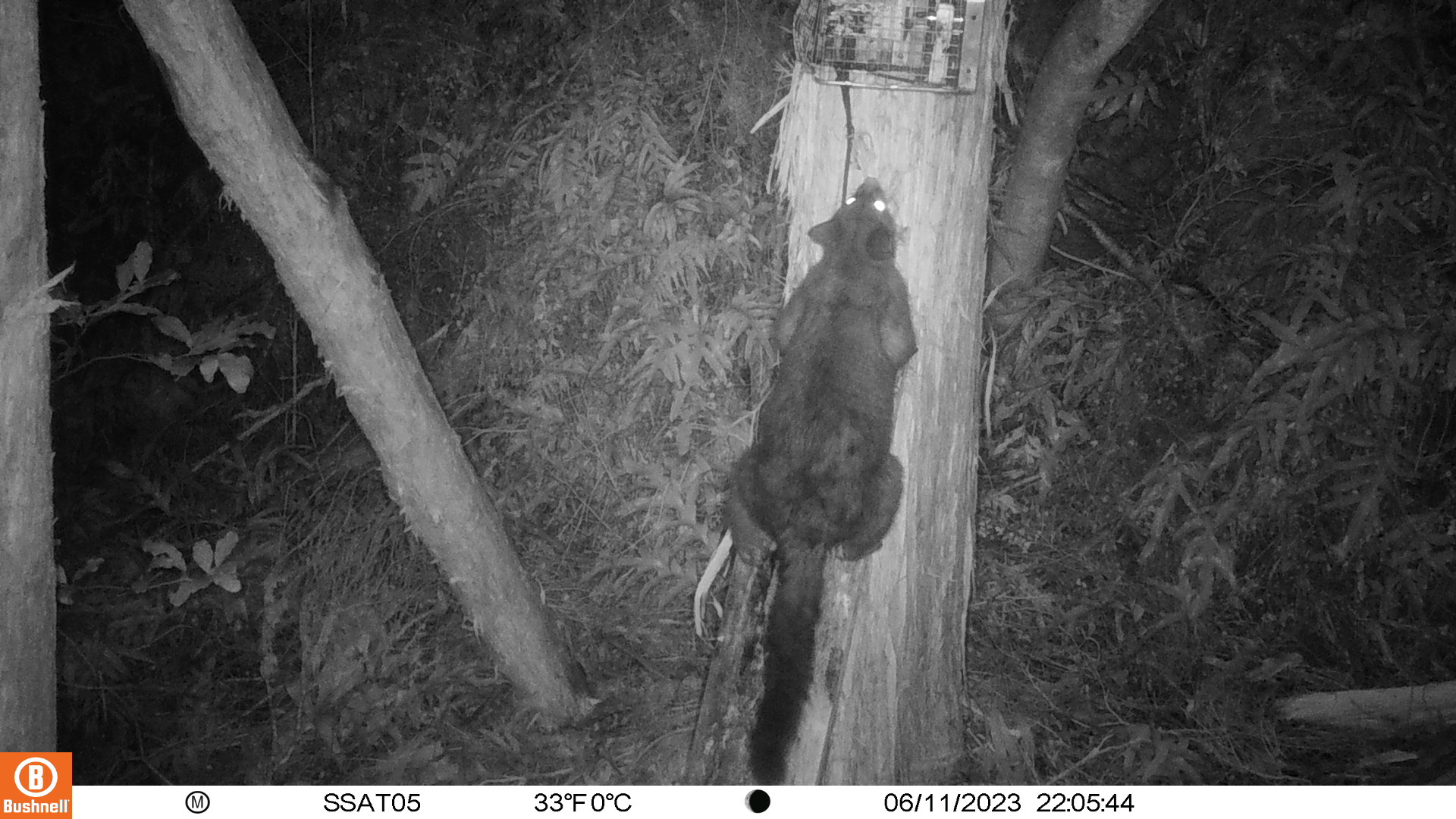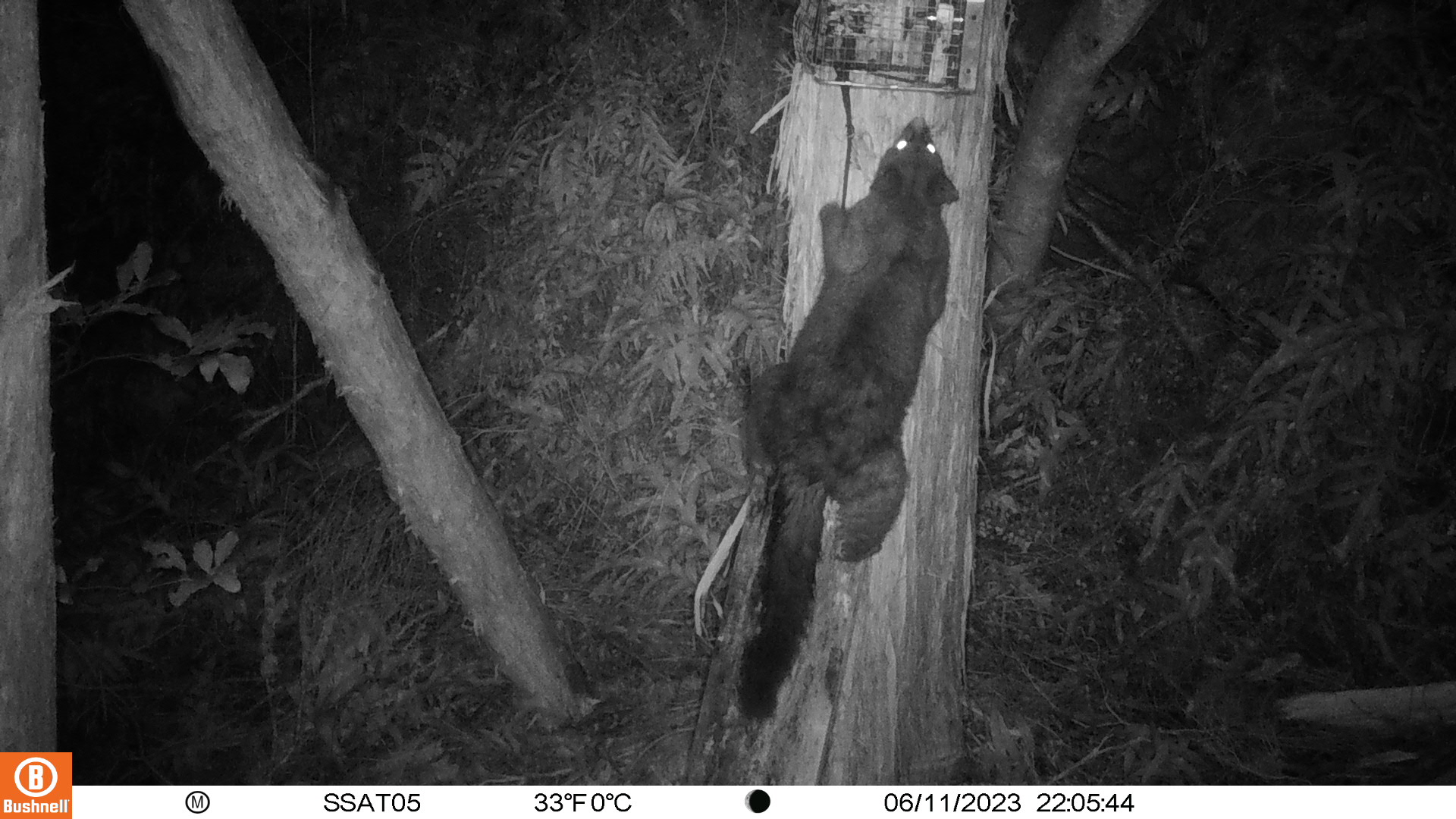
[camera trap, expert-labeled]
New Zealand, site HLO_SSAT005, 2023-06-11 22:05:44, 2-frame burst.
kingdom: Animalia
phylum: Chordata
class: Mammalia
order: Diprotodontia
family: Phalangeridae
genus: Trichosurus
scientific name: Trichosurus vulpecula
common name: common brushtail possum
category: possum